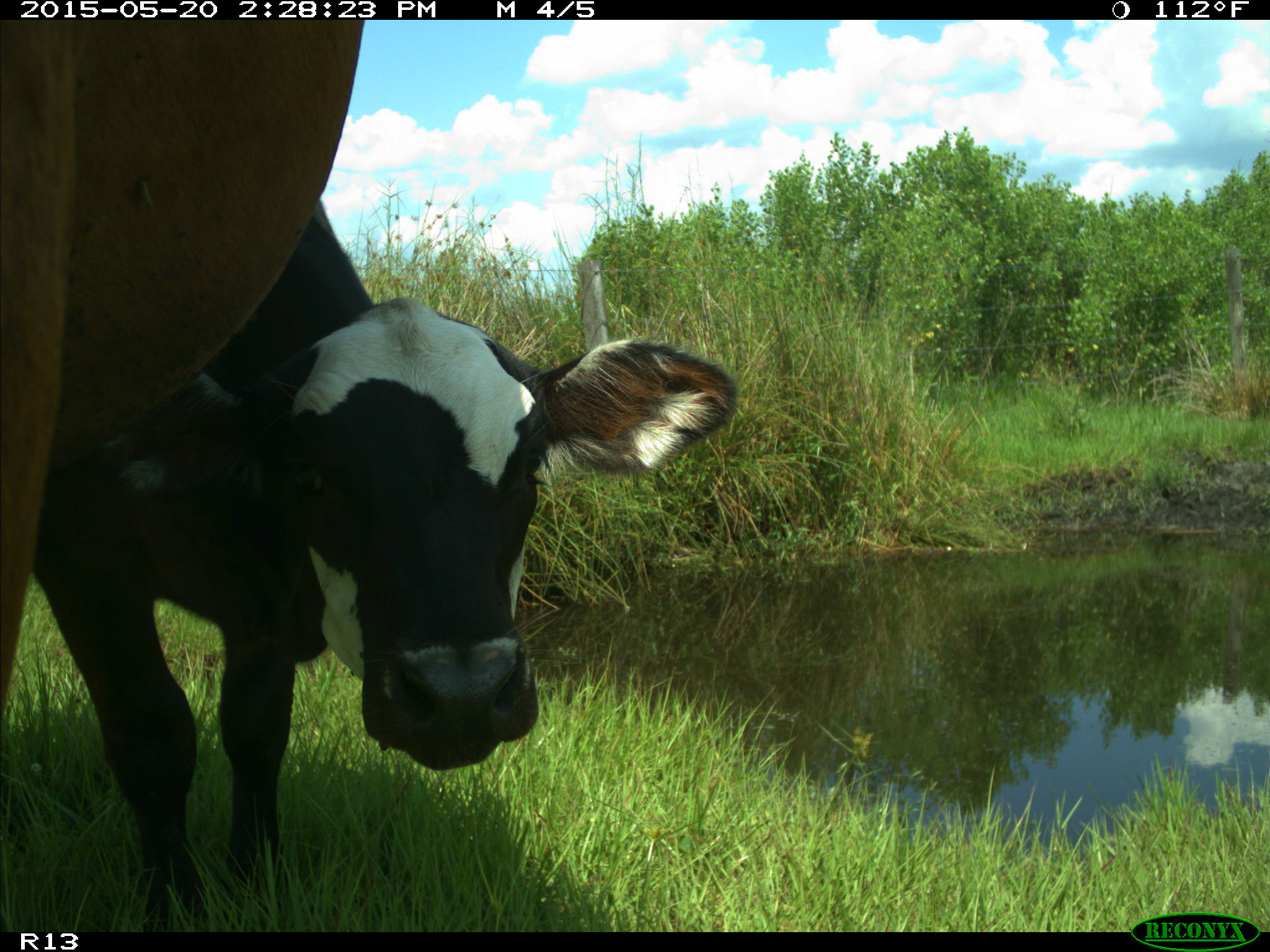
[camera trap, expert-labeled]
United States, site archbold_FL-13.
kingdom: Animalia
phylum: Chordata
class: Mammalia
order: Artiodactyla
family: Bovidae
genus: Bos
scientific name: Bos taurus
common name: domestic cow